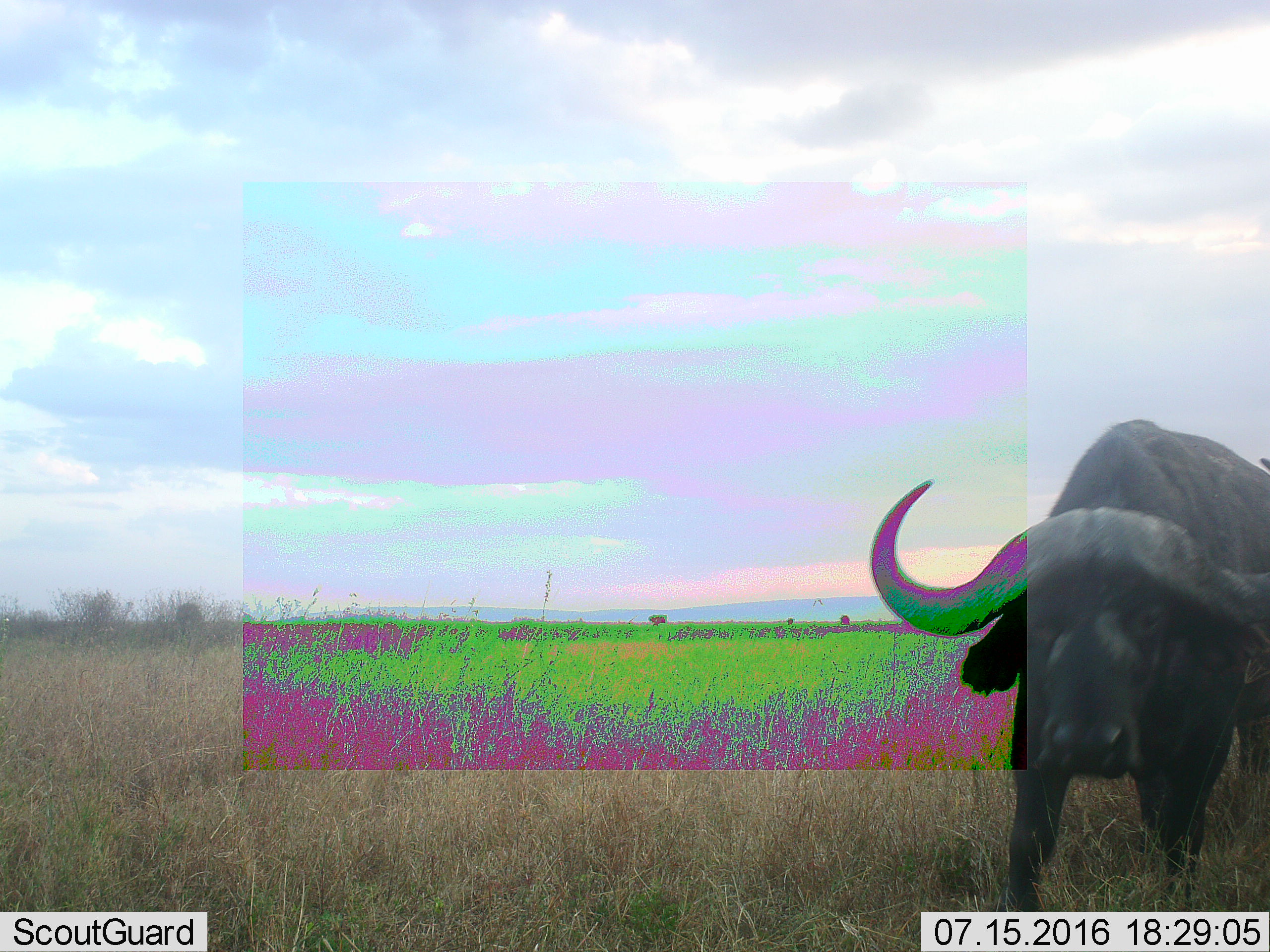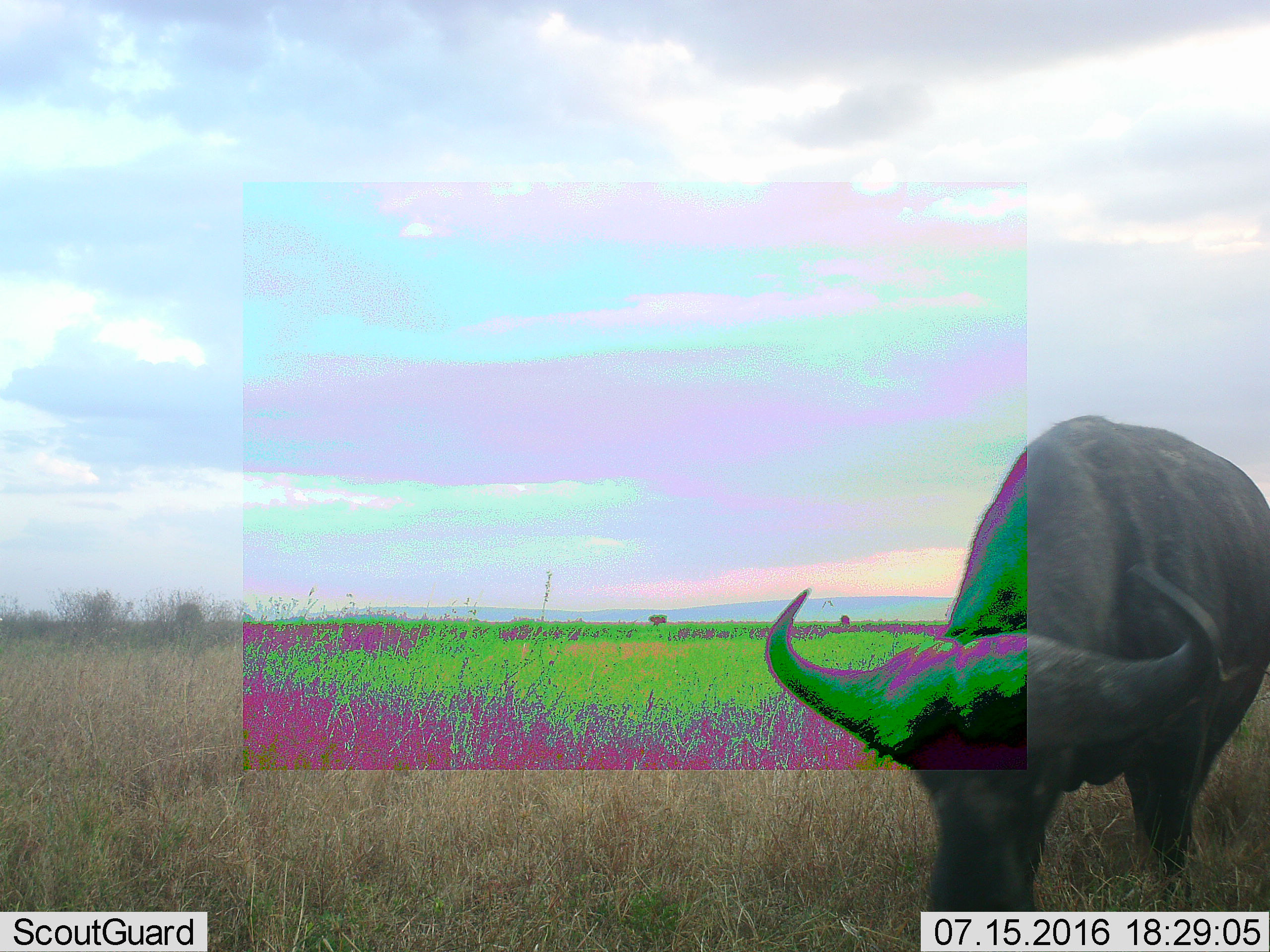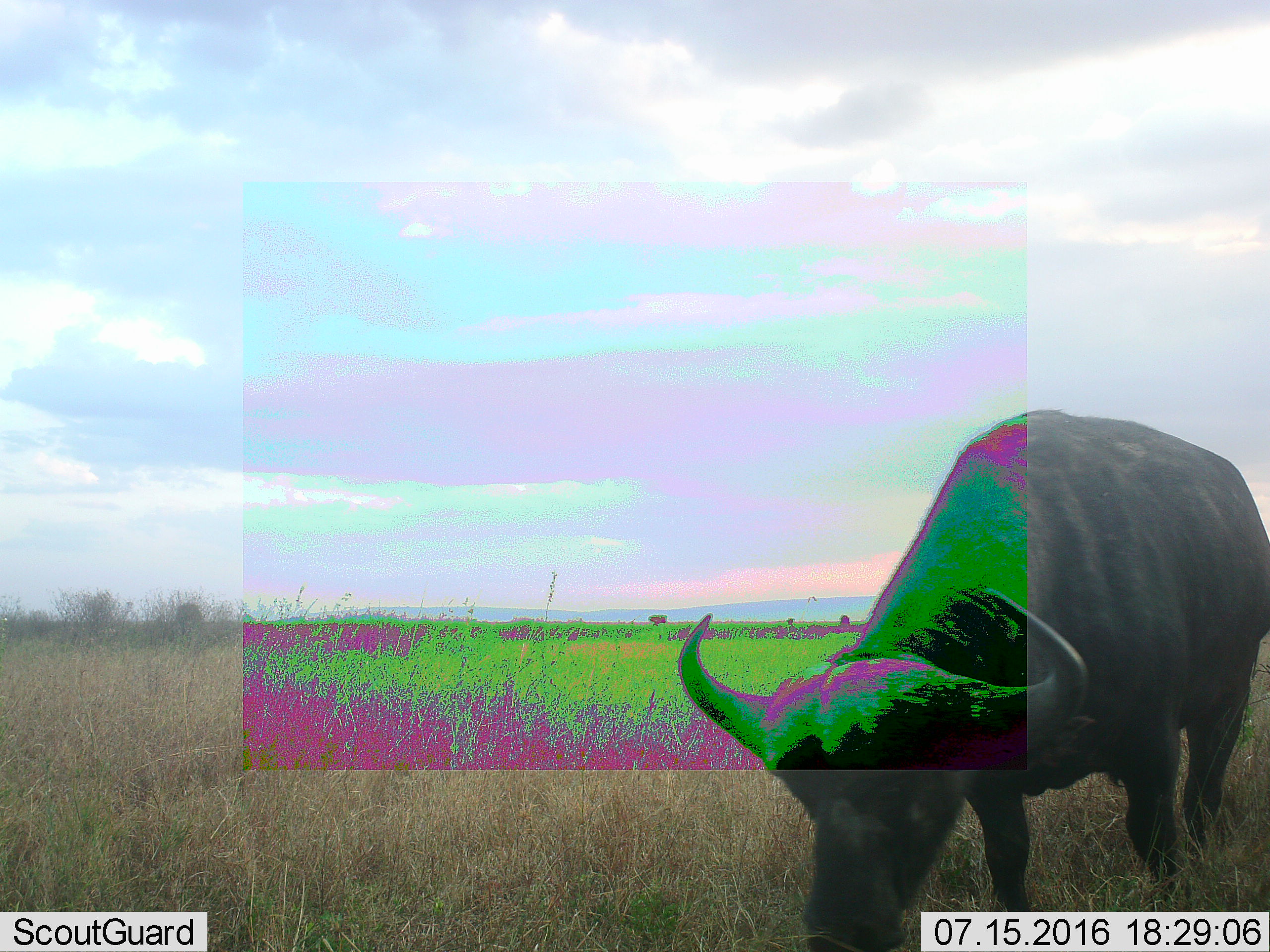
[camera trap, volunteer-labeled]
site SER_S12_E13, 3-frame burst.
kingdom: Animalia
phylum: Chordata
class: Mammalia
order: Artiodactyla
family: Bovidae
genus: Syncerus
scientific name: Syncerus caffer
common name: african buffalo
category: buffalo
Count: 1.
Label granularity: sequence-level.